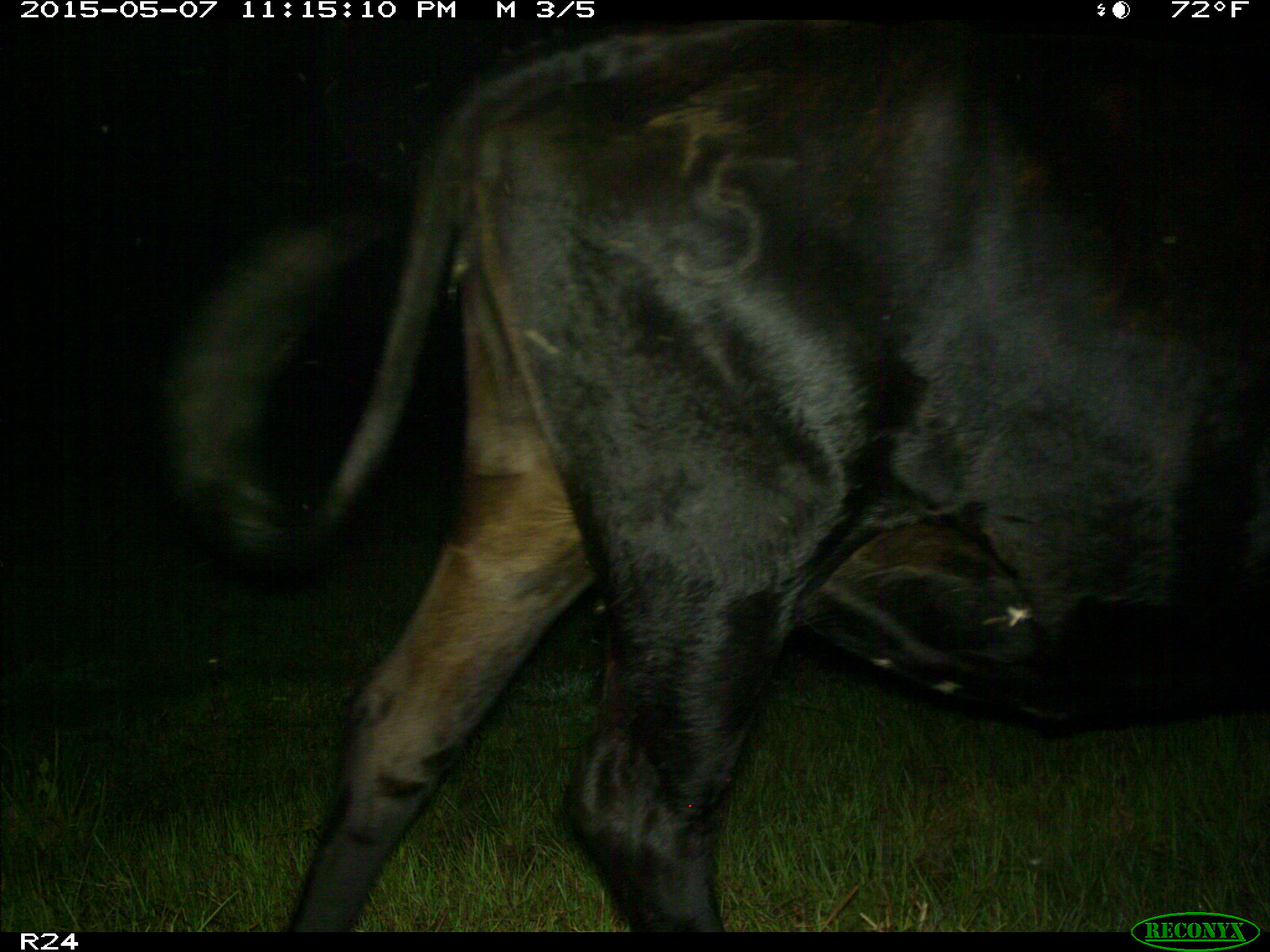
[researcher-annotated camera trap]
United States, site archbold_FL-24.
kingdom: Animalia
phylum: Chordata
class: Mammalia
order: Artiodactyla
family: Bovidae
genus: Bos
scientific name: Bos taurus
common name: domestic cow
Bos taurus (domestic cow).